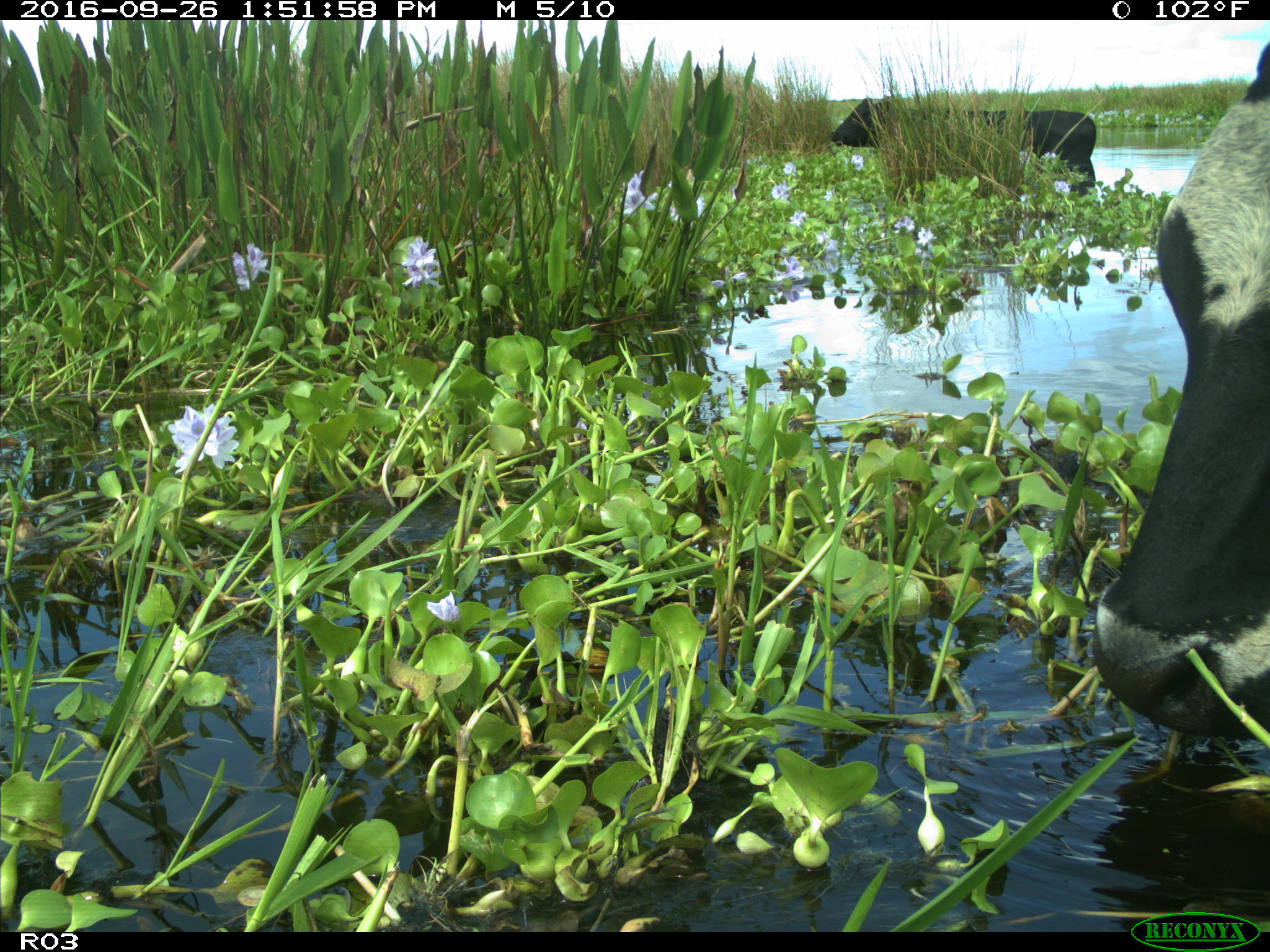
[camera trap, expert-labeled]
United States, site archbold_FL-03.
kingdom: Animalia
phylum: Chordata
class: Mammalia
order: Artiodactyla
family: Bovidae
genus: Bos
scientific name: Bos taurus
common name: domestic cow